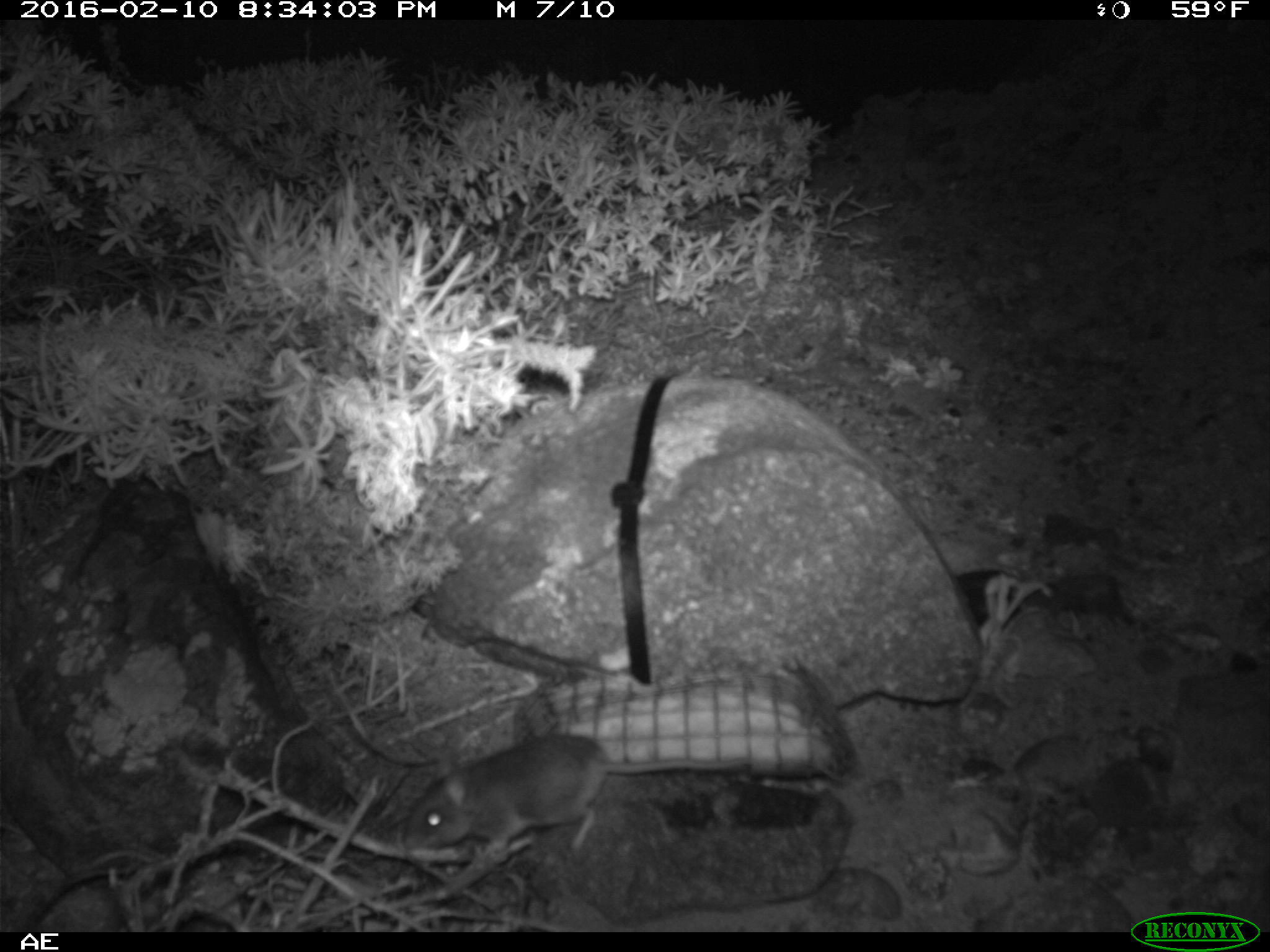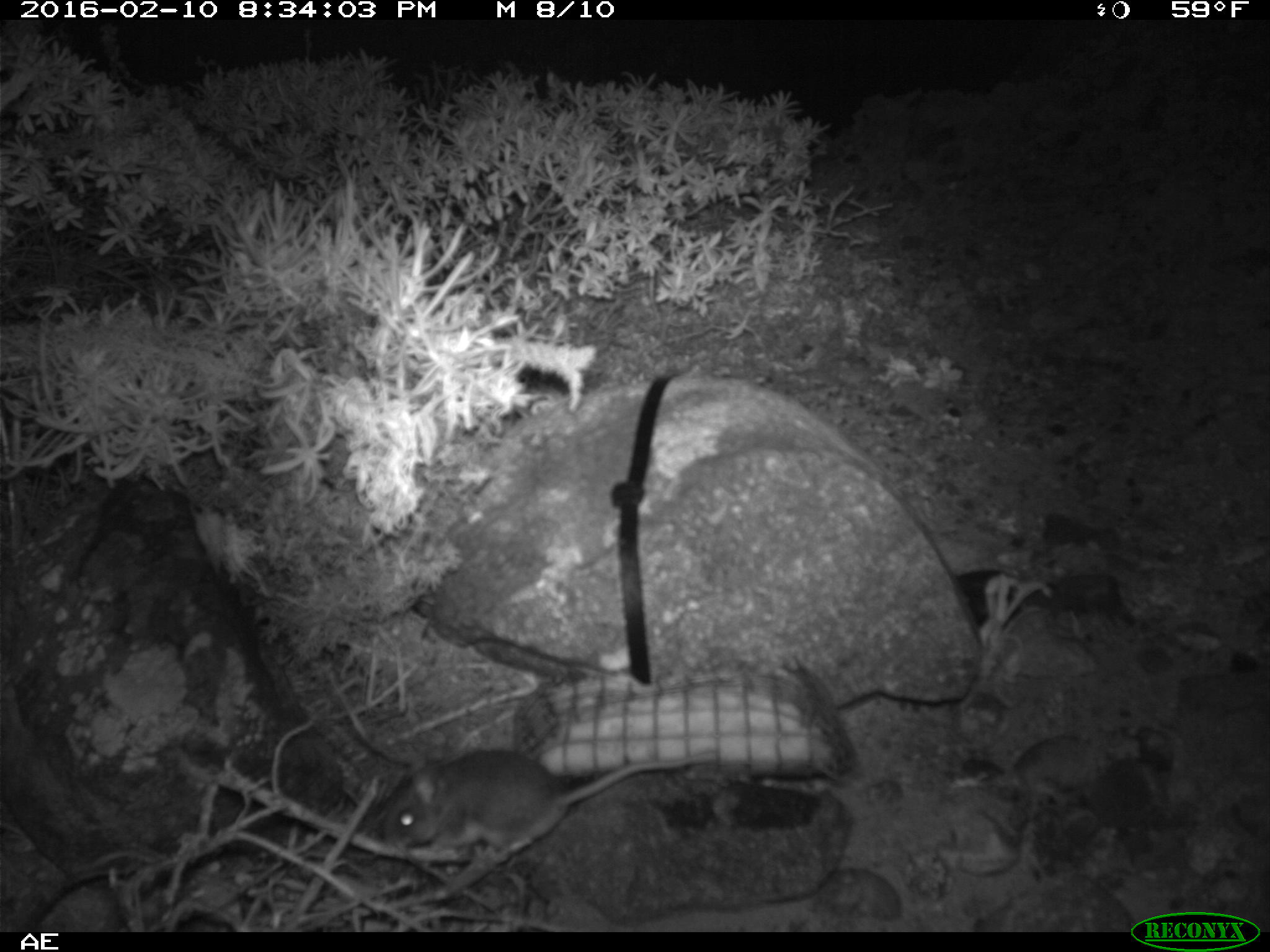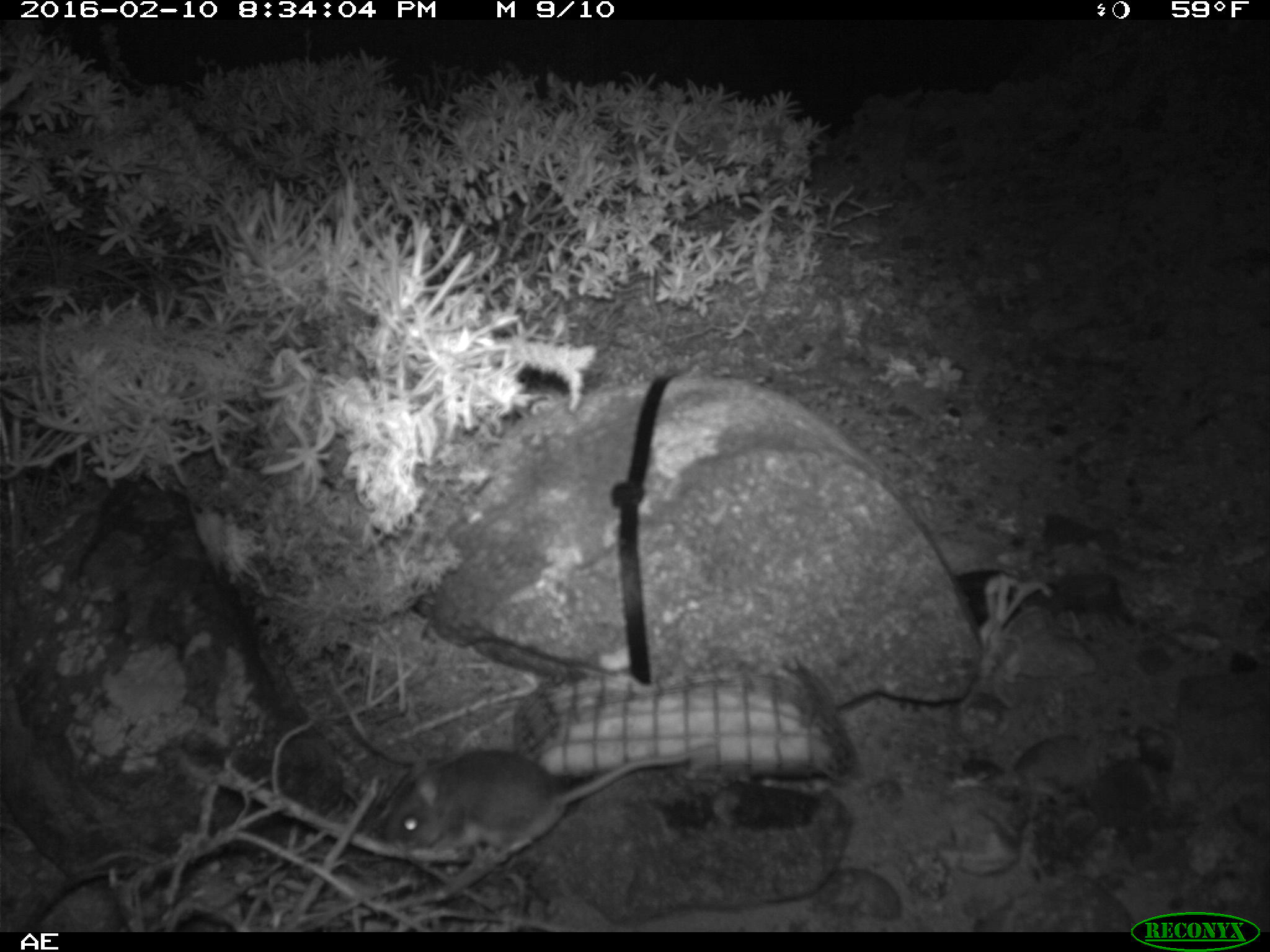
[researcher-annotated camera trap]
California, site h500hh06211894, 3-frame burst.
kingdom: Animalia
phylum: Chordata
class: Mammalia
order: Rodentia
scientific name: Rodentia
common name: rodent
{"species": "rodent (Rodentia)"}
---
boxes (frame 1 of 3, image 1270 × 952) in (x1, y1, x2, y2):
rodent: (405, 733, 749, 852)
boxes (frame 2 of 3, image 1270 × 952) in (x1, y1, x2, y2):
rodent: (371, 747, 716, 864)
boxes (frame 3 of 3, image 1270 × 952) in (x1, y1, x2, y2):
rodent: (375, 746, 691, 859)